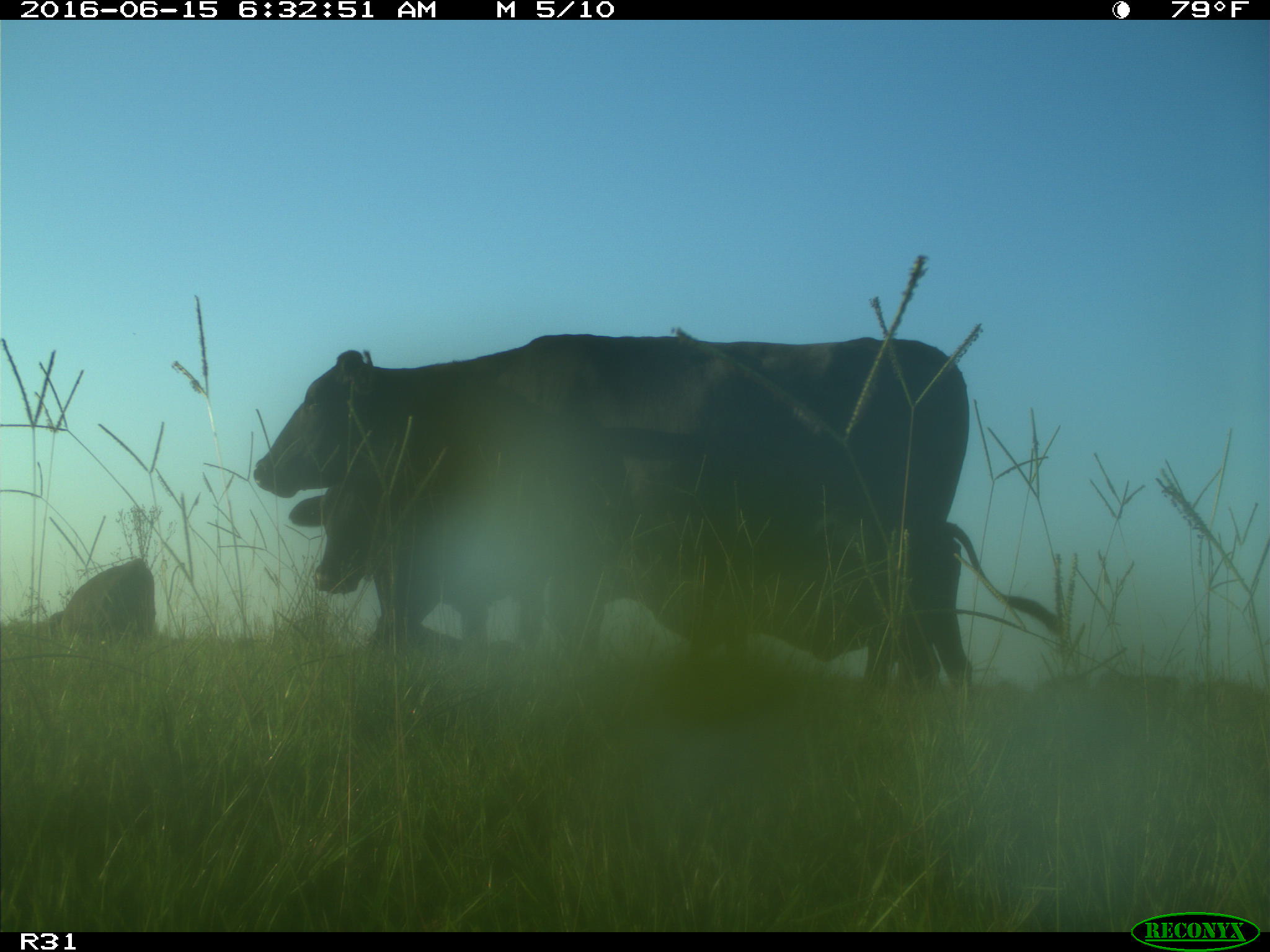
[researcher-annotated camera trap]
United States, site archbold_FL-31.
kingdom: Animalia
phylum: Chordata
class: Mammalia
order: Artiodactyla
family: Bovidae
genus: Bos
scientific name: Bos taurus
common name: domestic cow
Bos taurus (domestic cow).